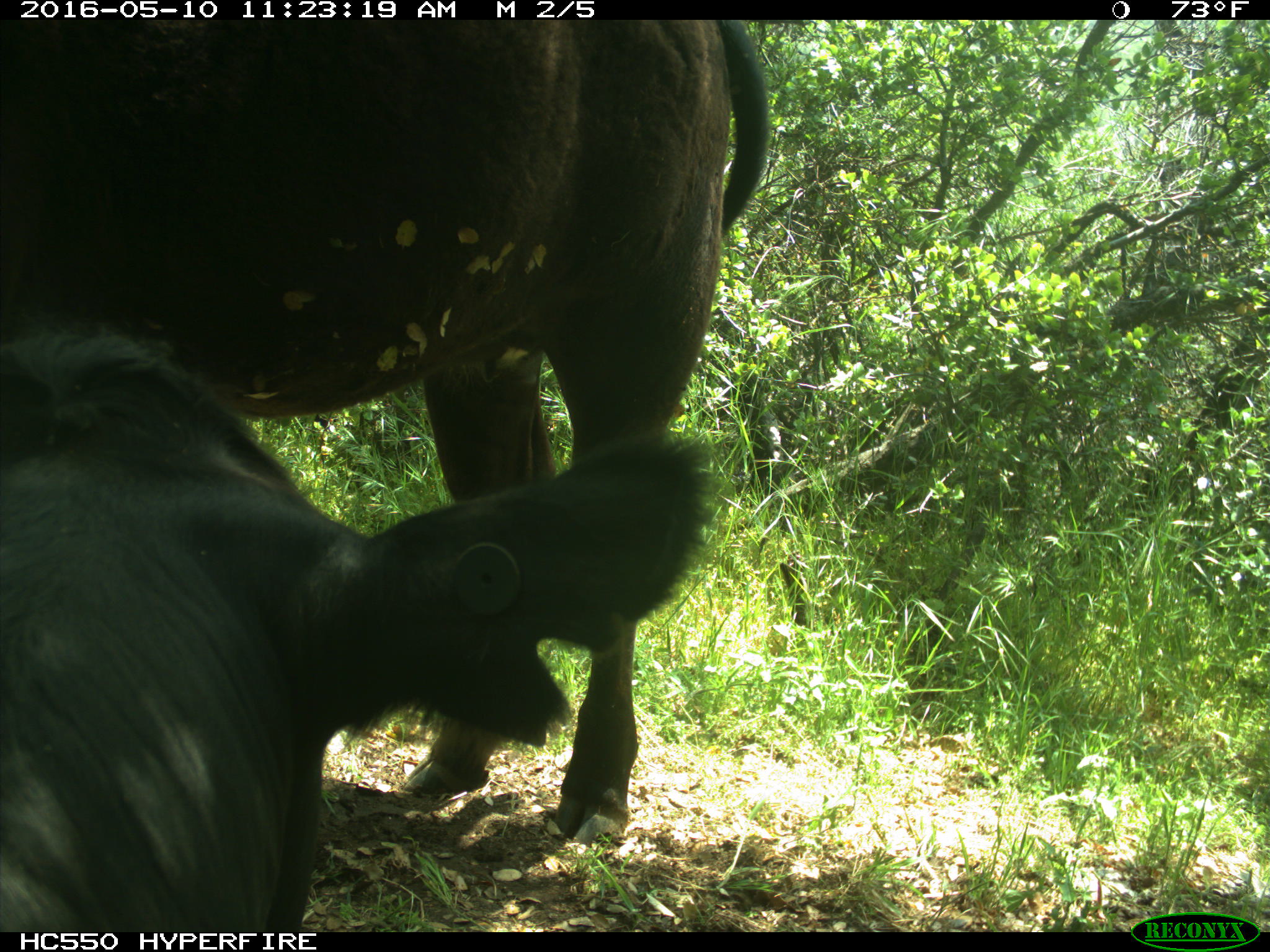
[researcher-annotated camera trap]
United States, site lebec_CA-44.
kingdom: Animalia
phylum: Chordata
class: Mammalia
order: Artiodactyla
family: Bovidae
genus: Bos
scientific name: Bos taurus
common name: domestic cow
Bos taurus (domestic cow).